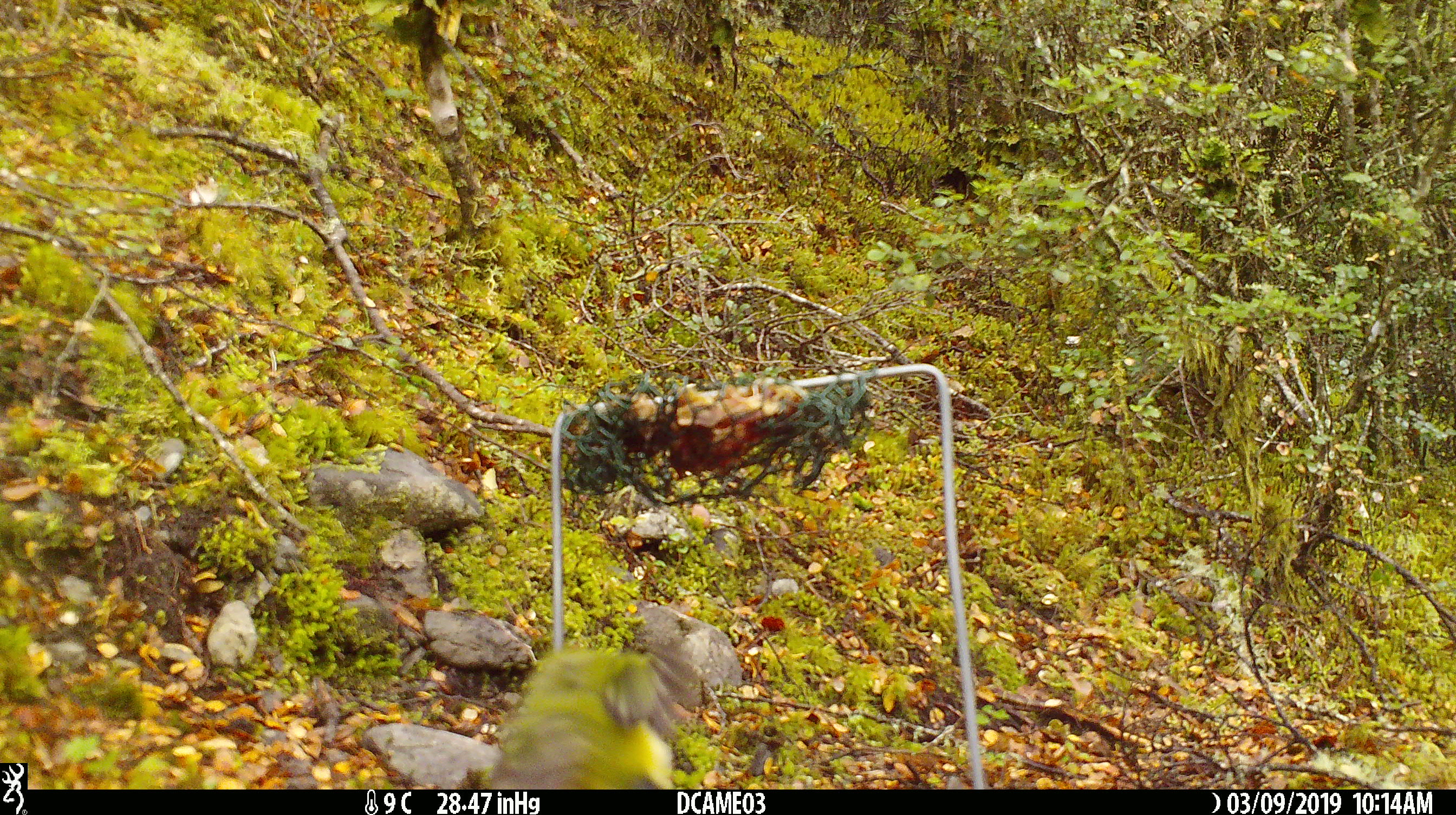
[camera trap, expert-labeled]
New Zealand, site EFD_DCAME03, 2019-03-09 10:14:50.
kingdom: Animalia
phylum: Chordata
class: Aves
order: Passeriformes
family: Acanthisittidae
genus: Acanthisitta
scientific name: Acanthisitta chloris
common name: rifleman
Rifleman (Acanthisitta chloris).